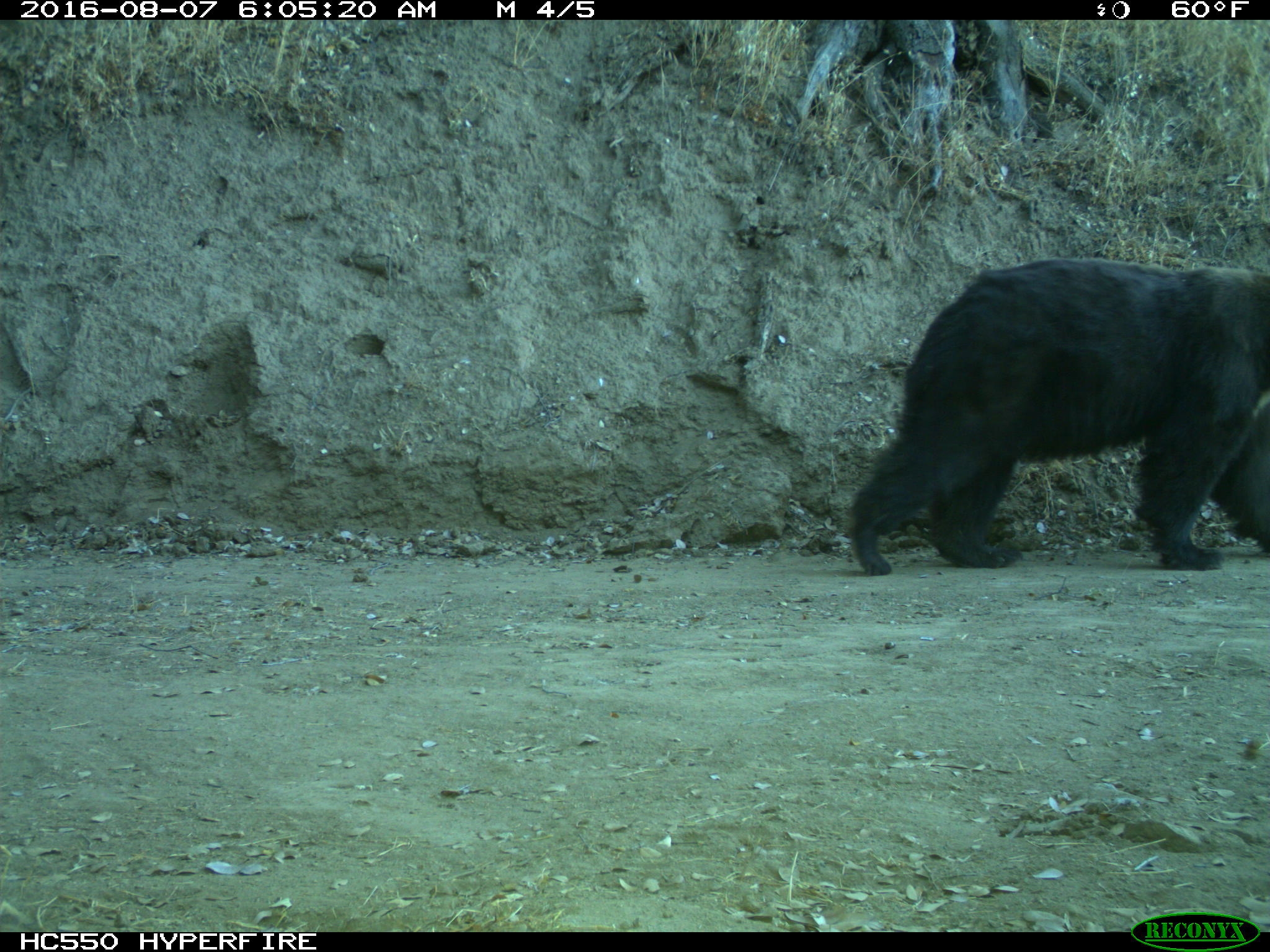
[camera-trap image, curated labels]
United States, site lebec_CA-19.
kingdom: Animalia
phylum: Chordata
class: Mammalia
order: Carnivora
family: Ursidae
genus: Ursus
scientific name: Ursus americanus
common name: american black bear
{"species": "Ursus americanus (american black bear)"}